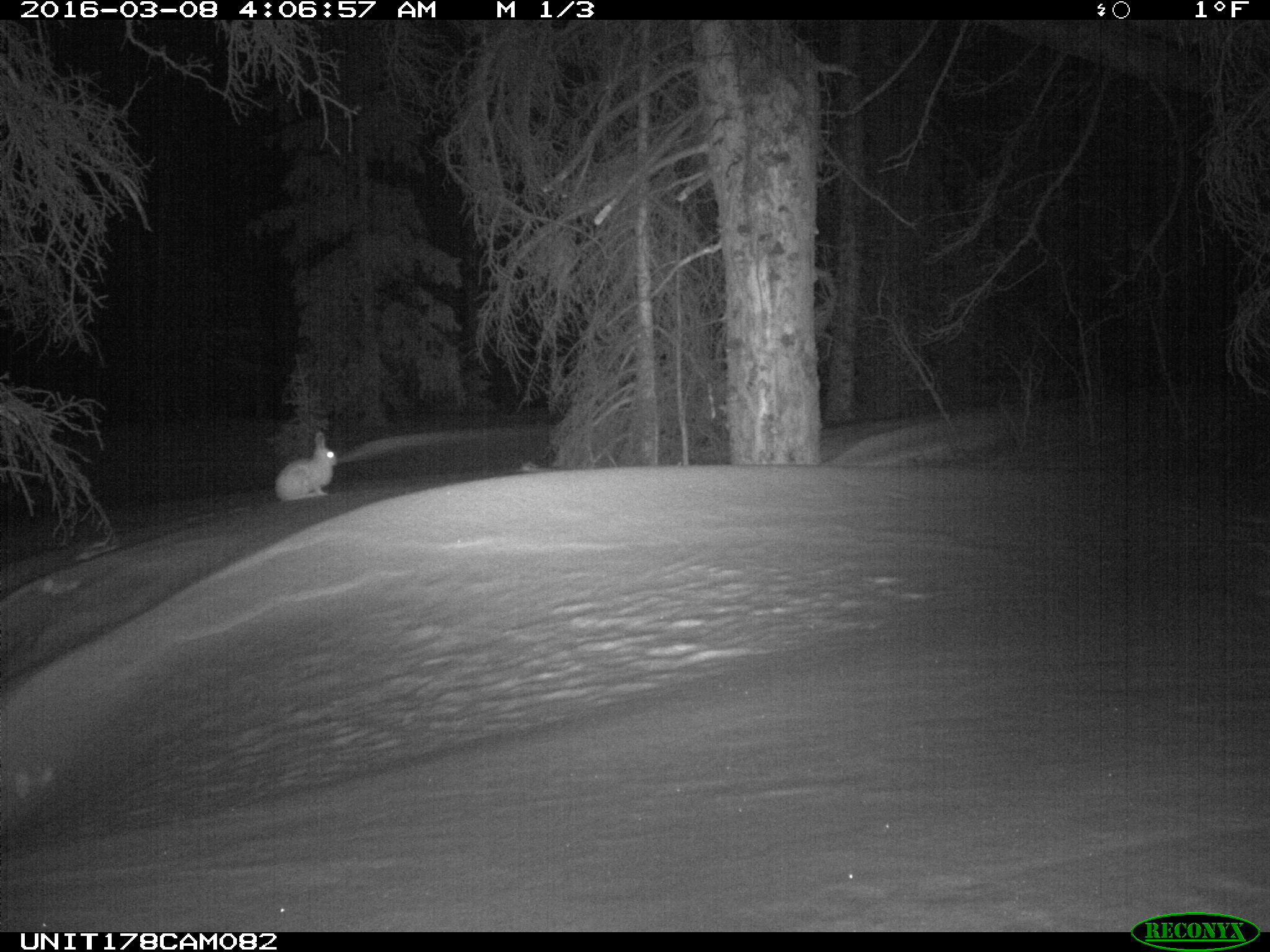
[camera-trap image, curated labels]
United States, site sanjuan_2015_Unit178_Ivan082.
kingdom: Animalia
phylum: Chordata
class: Mammalia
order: Lagomorpha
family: Leporidae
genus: Lepus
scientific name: Lepus americanus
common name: snowshoe hare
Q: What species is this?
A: Lepus americanus (snowshoe hare).